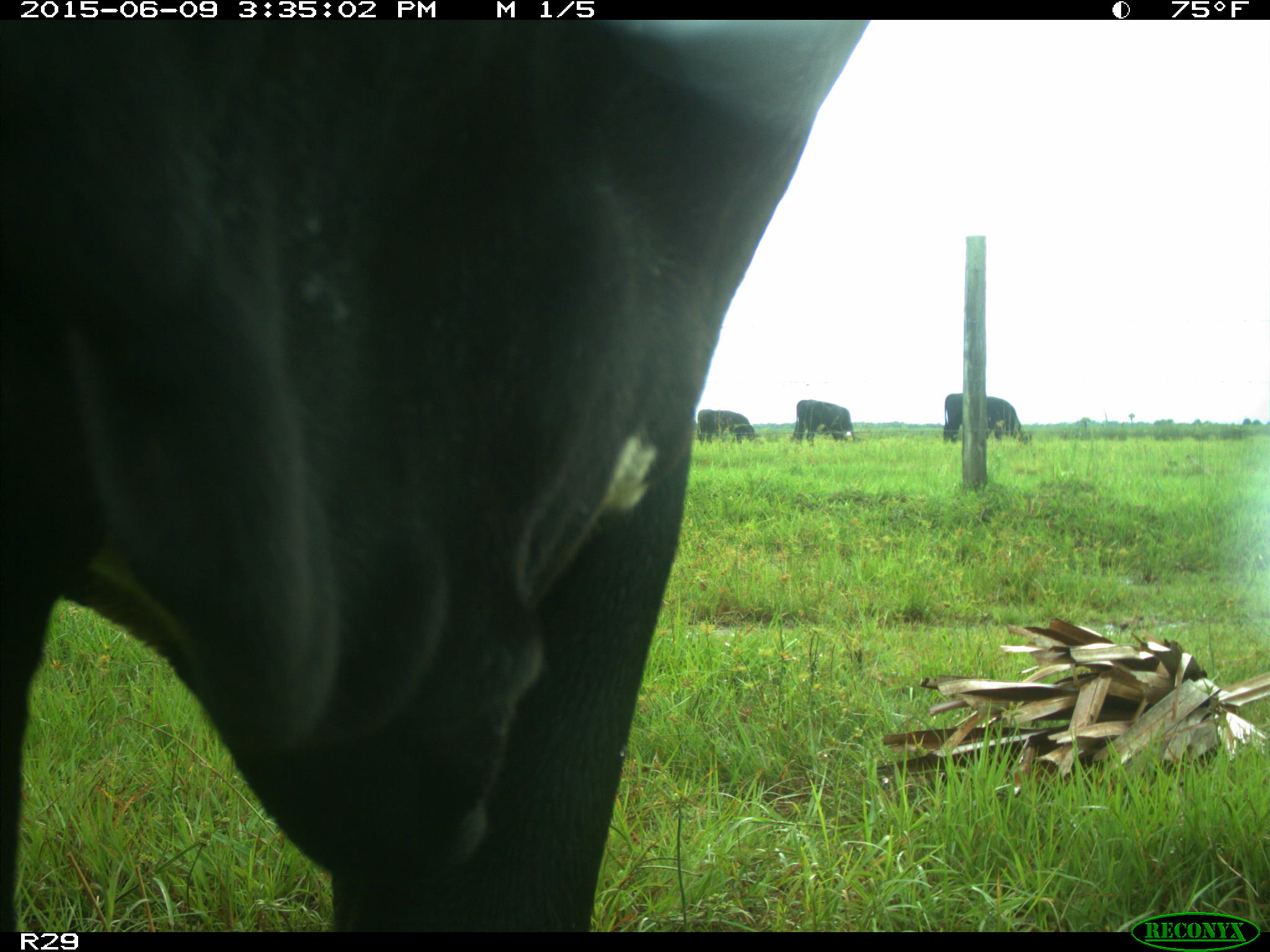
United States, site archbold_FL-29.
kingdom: Animalia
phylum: Chordata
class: Mammalia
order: Artiodactyla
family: Bovidae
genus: Bos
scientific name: Bos taurus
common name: domestic cow